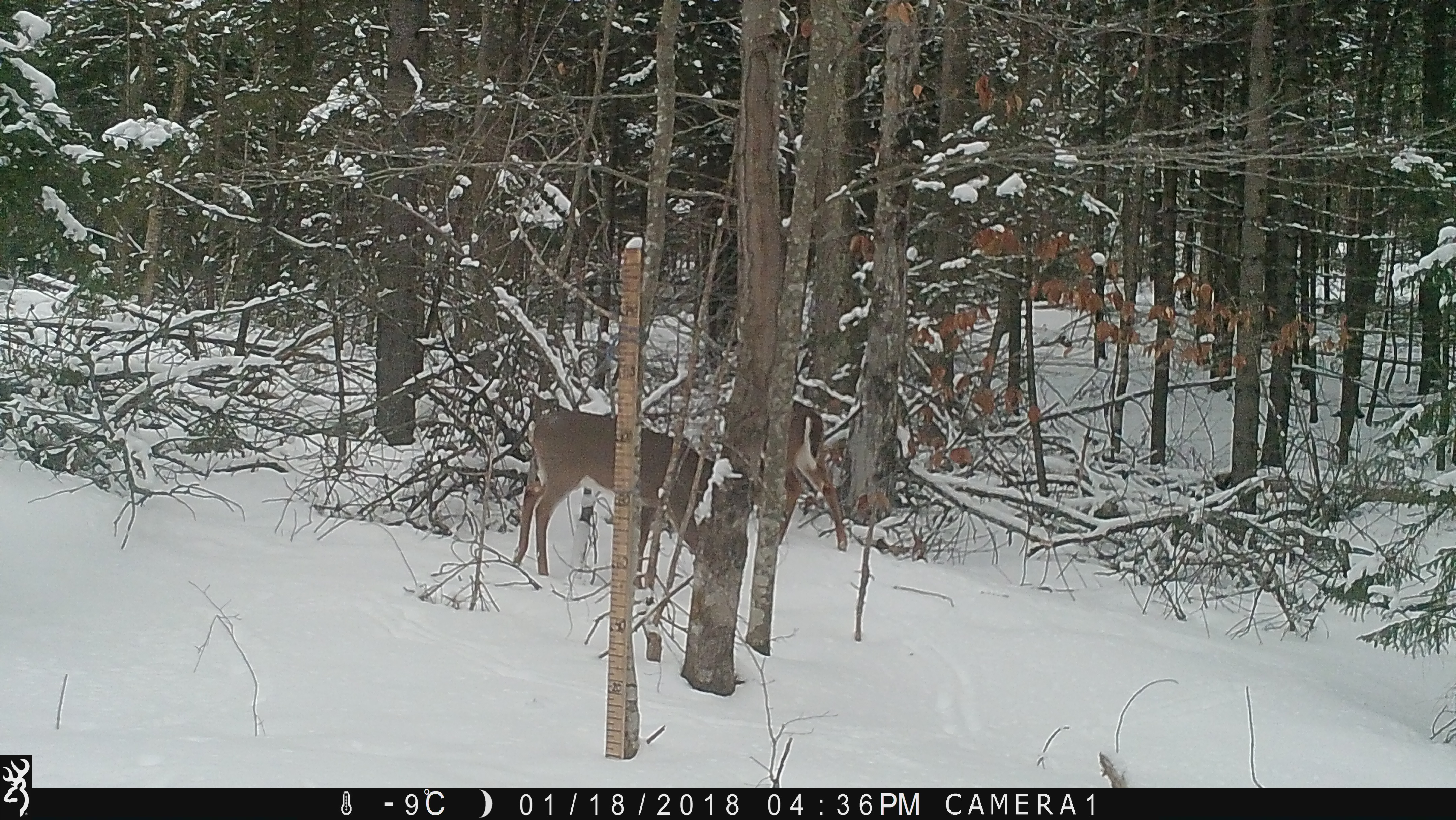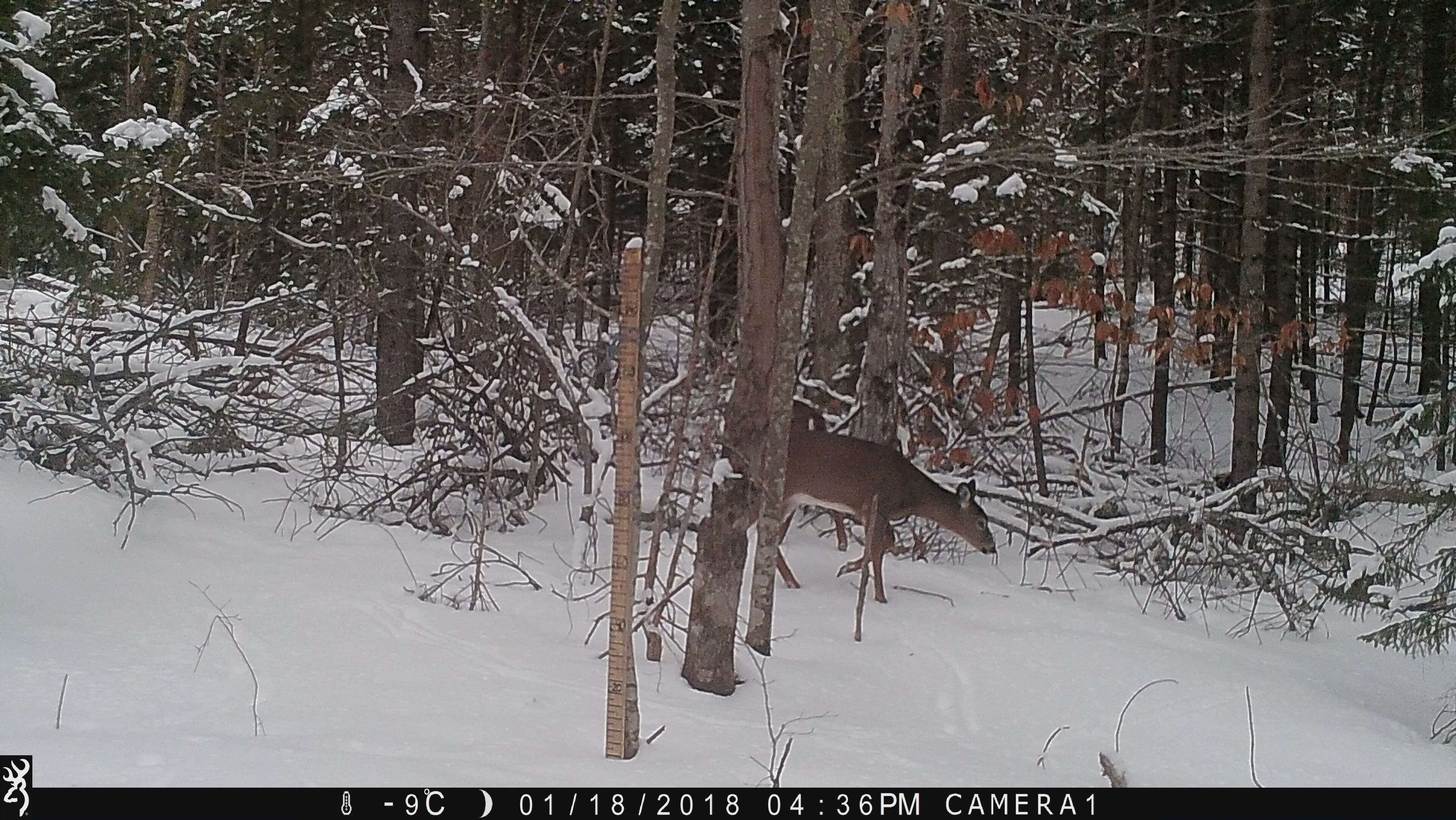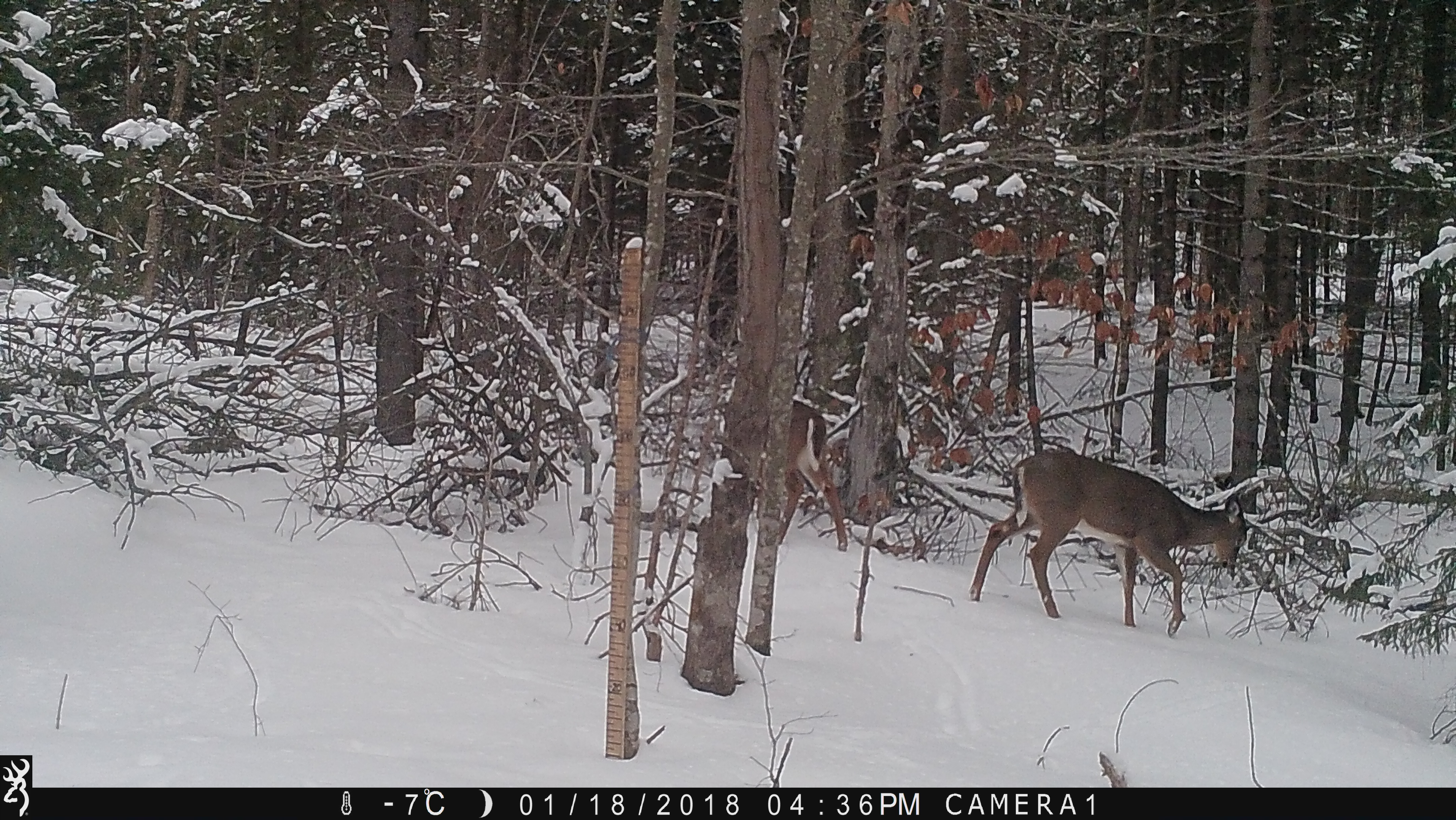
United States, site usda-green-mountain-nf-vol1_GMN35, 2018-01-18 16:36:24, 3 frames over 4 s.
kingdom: Animalia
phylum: Chordata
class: Mammalia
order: Artiodactyla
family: Cervidae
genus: Odocoileus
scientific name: Odocoileus virginianus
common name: white-tailed deer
White-tailed deer (Odocoileus virginianus).